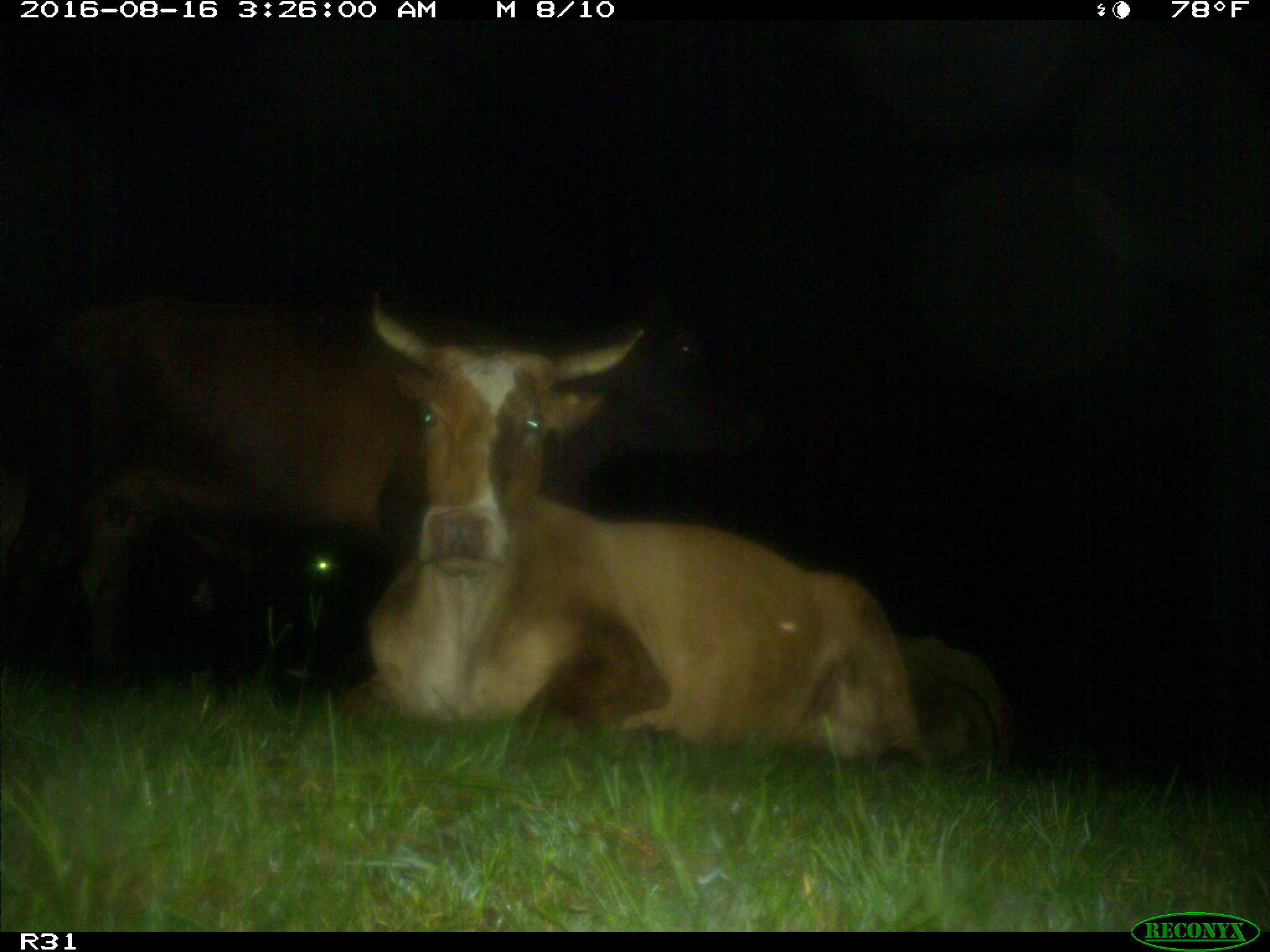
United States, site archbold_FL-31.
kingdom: Animalia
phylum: Chordata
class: Mammalia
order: Artiodactyla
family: Bovidae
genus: Bos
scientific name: Bos taurus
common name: domestic cow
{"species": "Bos taurus (domestic cow)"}